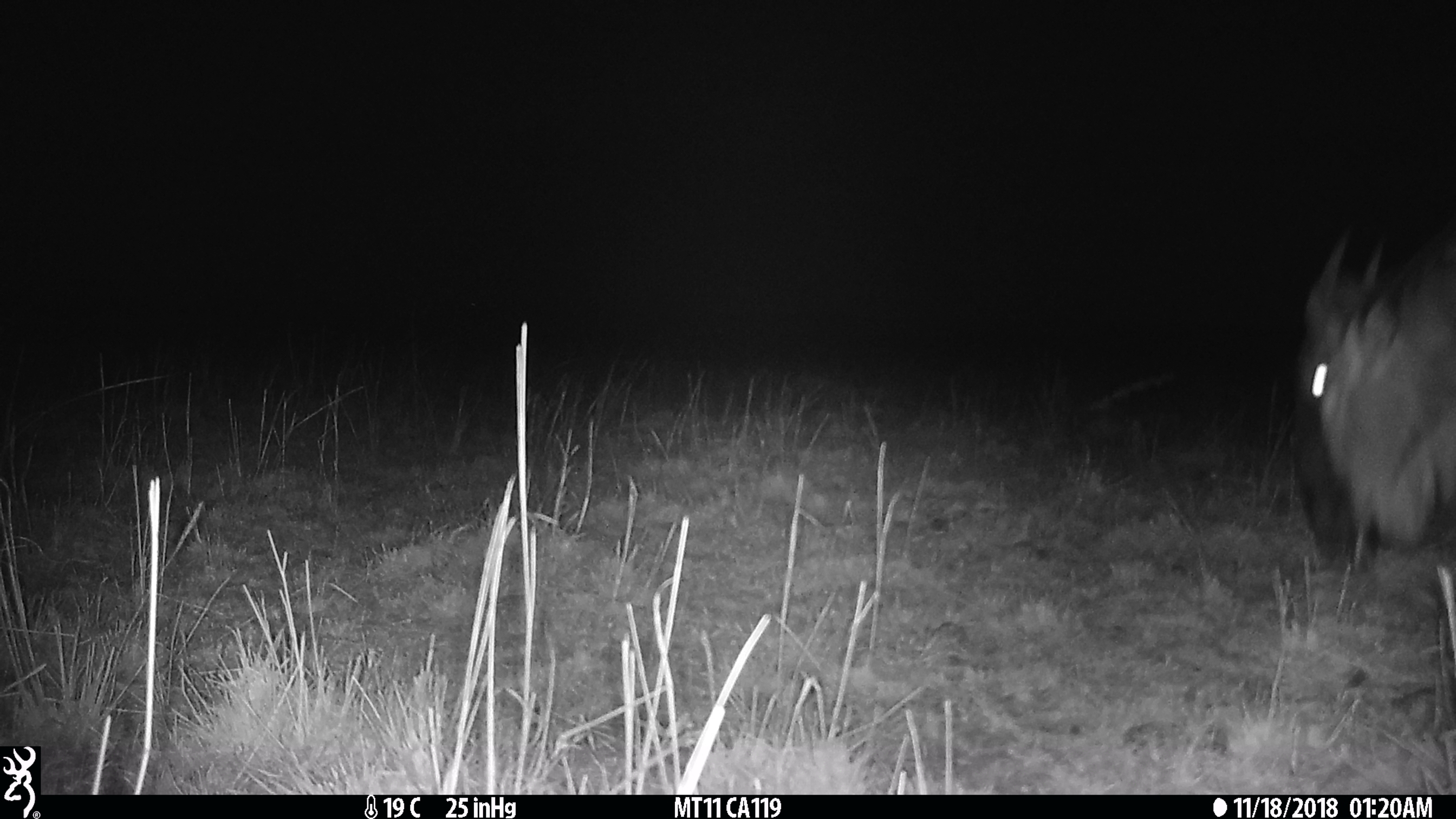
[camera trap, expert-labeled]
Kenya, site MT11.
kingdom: Animalia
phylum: Chordata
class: Mammalia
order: Artiodactyla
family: Bovidae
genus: Connochaetes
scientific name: Connochaetes taurinus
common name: blue wildebeest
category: wildebeest